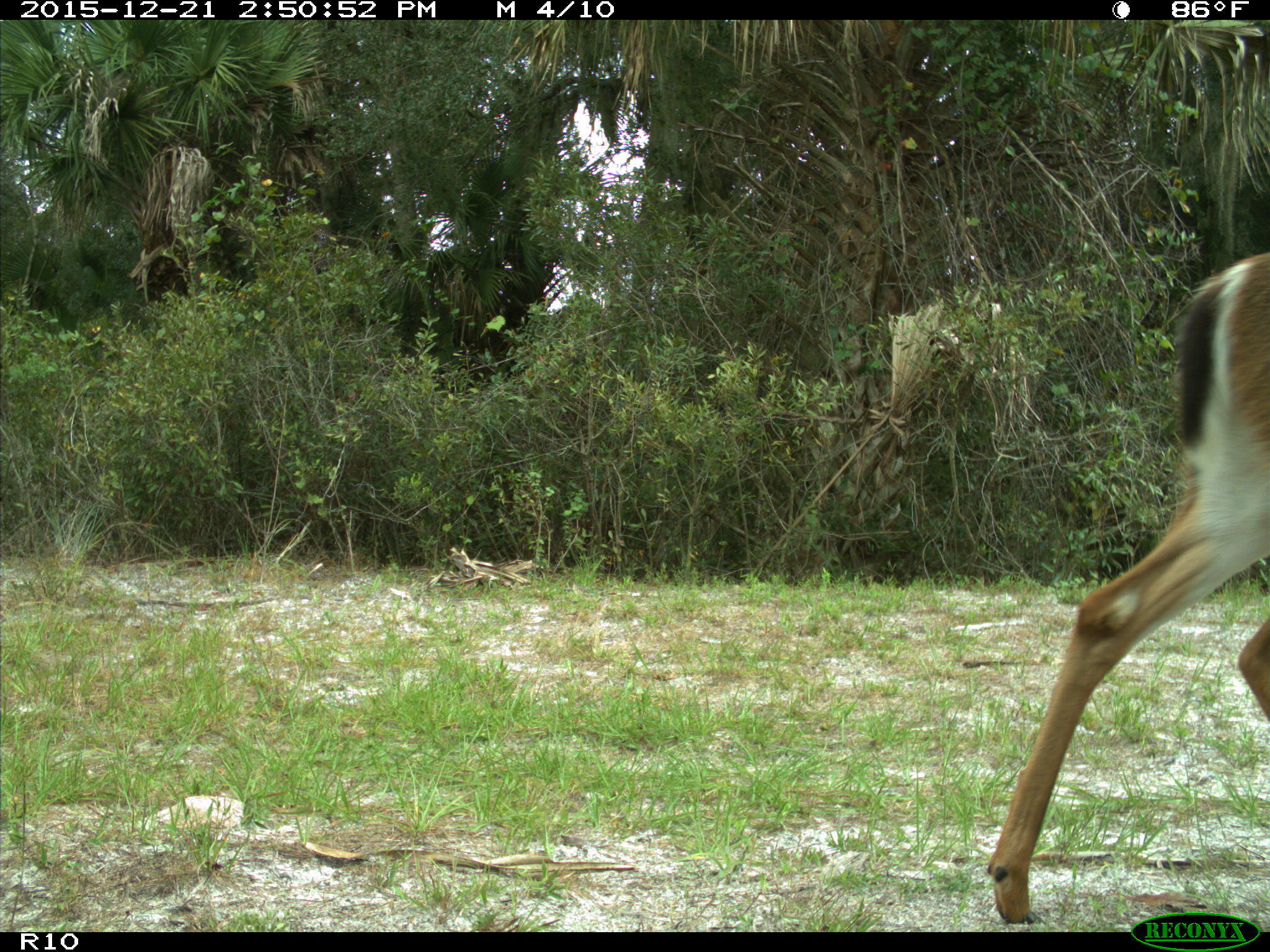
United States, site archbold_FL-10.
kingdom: Animalia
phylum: Chordata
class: Mammalia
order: Artiodactyla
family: Cervidae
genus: Odocoileus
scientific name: Odocoileus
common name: deer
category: unidentified deer